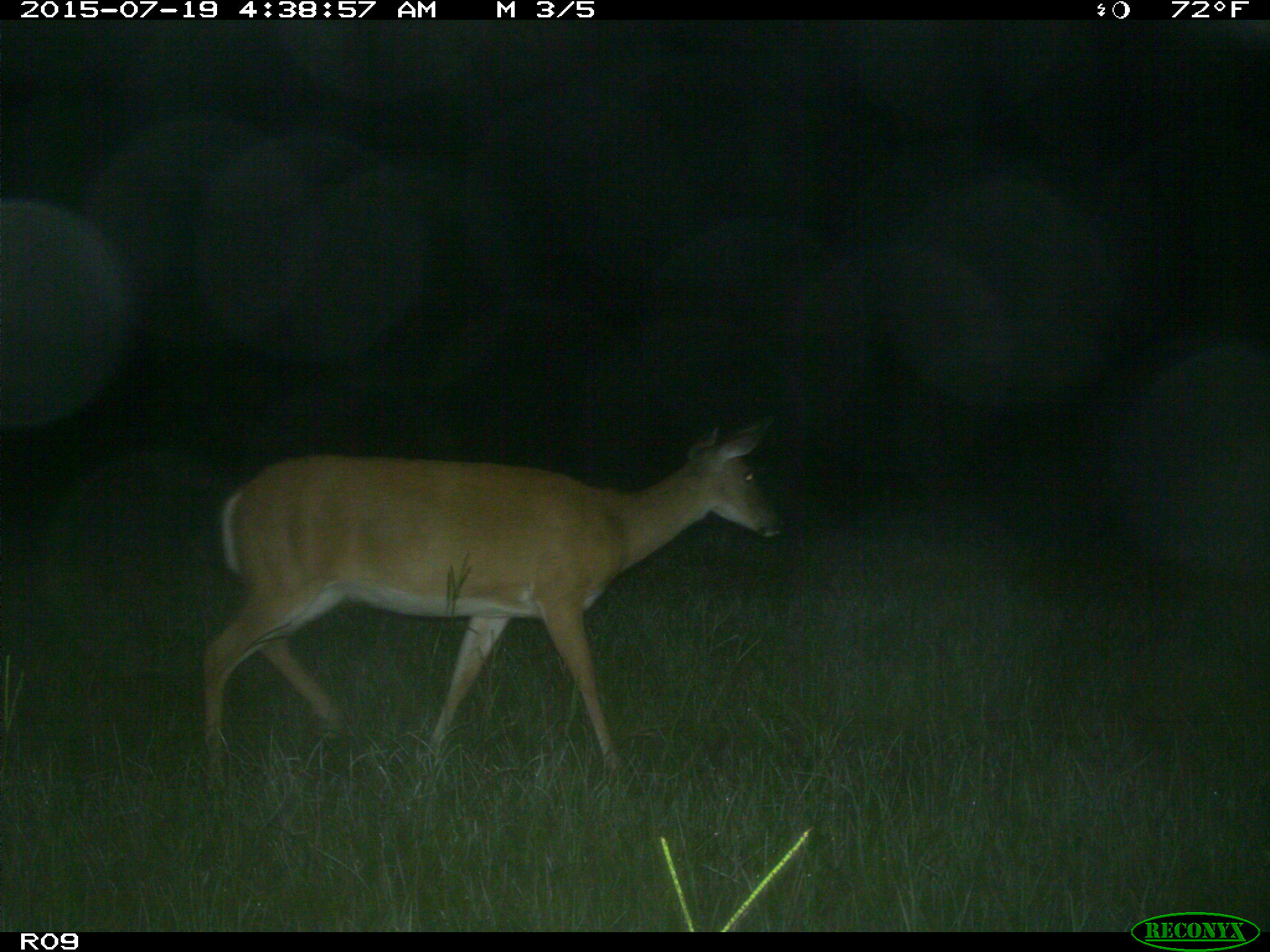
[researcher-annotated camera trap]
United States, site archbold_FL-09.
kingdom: Animalia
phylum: Chordata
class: Mammalia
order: Artiodactyla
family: Cervidae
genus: Odocoileus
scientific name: Odocoileus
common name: deer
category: unidentified deer